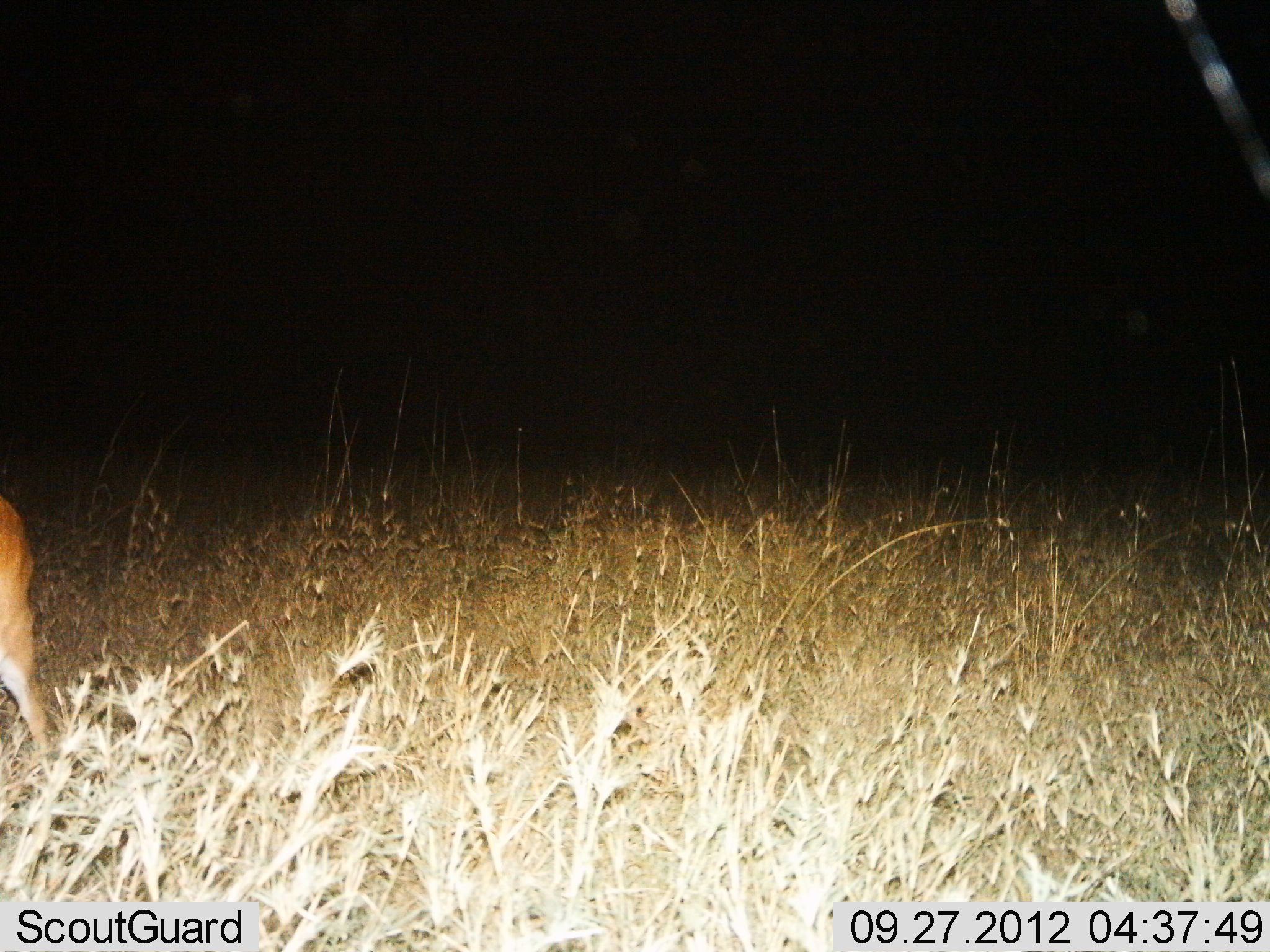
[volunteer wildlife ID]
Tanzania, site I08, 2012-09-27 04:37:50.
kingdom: Animalia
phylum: Chordata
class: Mammalia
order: Artiodactyla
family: Bovidae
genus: Redunca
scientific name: Redunca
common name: reedbuck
Reedbuck (Redunca), count 1. Behavior (volunteer vote fractions): standing 100%, resting 0%, moving 0%, interacting 0%. Young present (vote fraction): 0%. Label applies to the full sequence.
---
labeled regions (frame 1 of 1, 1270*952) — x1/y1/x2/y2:
animal: 0/492/53/757